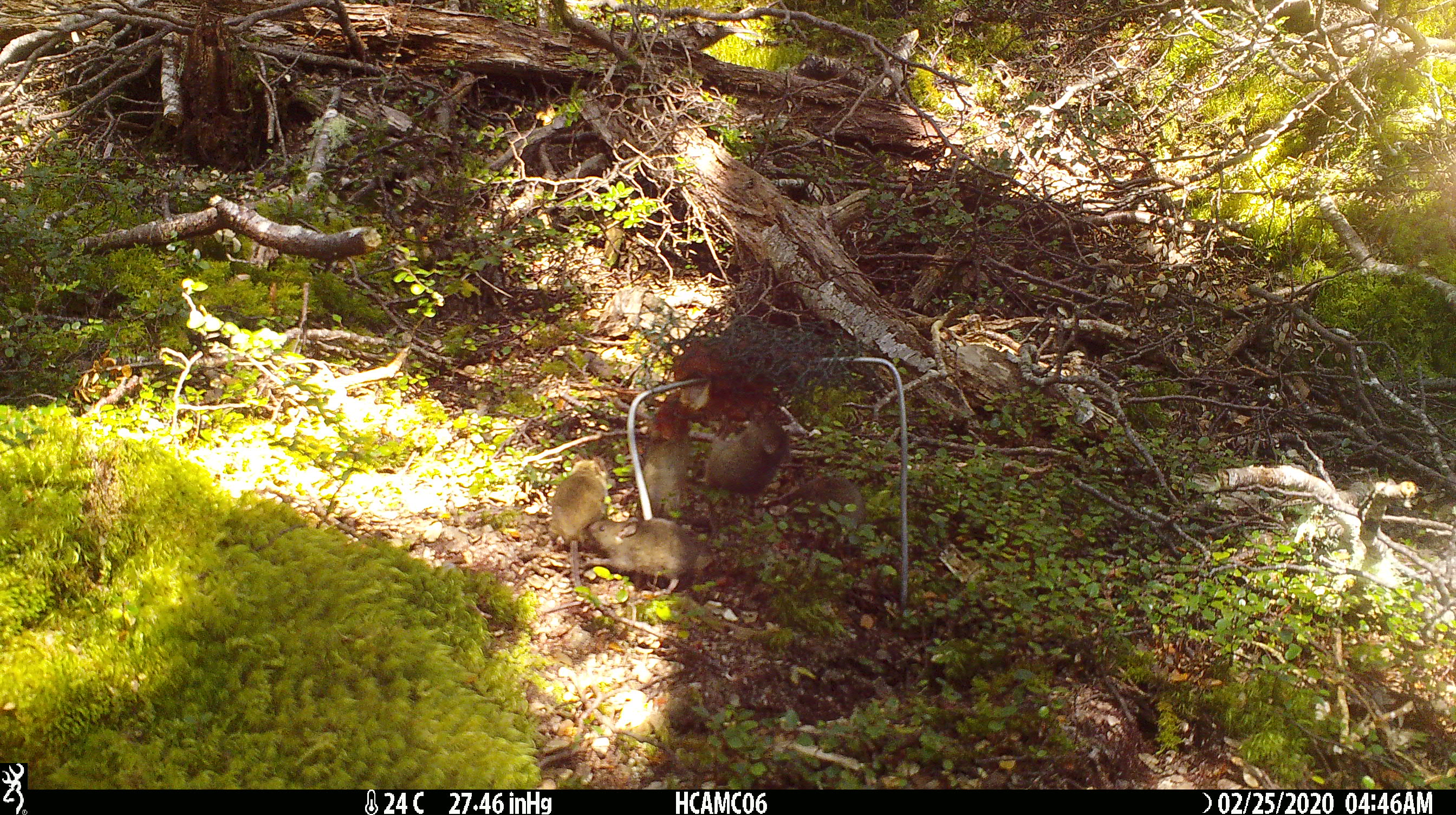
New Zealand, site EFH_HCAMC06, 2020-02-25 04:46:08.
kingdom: Animalia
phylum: Chordata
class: Mammalia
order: Rodentia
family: Muridae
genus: Mus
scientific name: Mus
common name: mouse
Mouse (Mus).